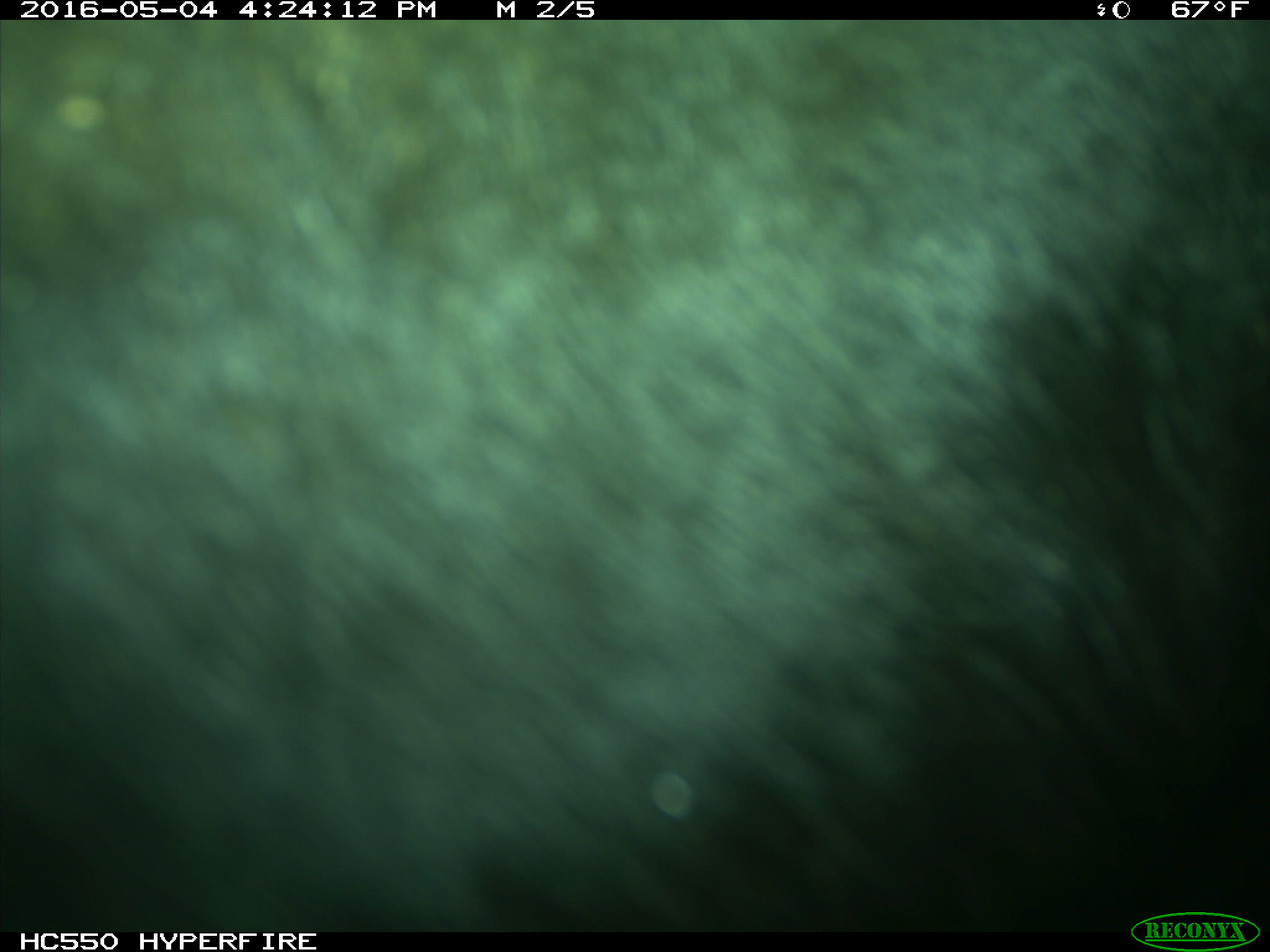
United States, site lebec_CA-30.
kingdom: Animalia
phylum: Chordata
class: Mammalia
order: Artiodactyla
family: Bovidae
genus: Bos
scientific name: Bos taurus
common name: domestic cow